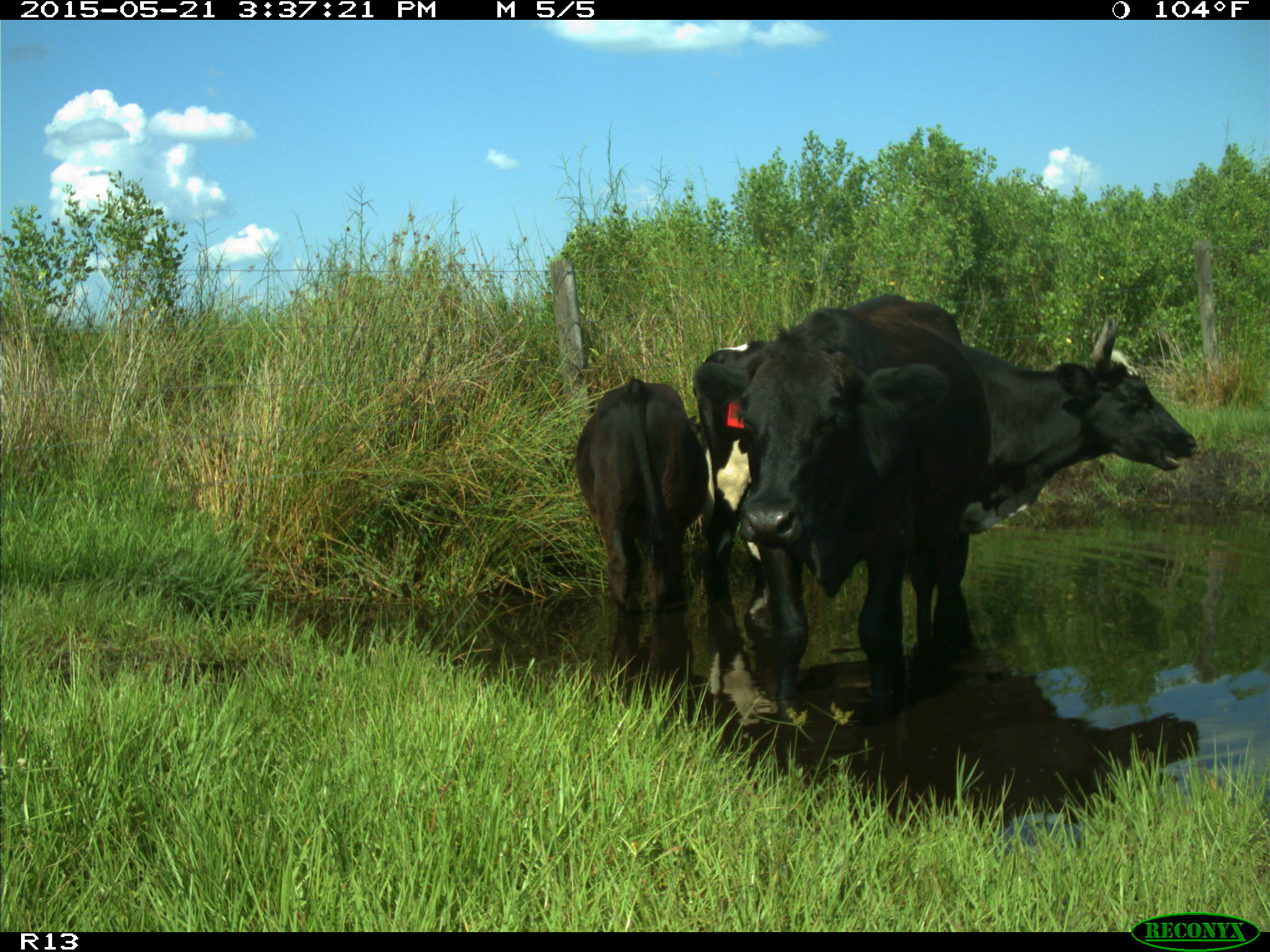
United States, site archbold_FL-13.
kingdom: Animalia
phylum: Chordata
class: Mammalia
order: Artiodactyla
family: Bovidae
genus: Bos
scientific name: Bos taurus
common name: domestic cow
Bos taurus (domestic cow).